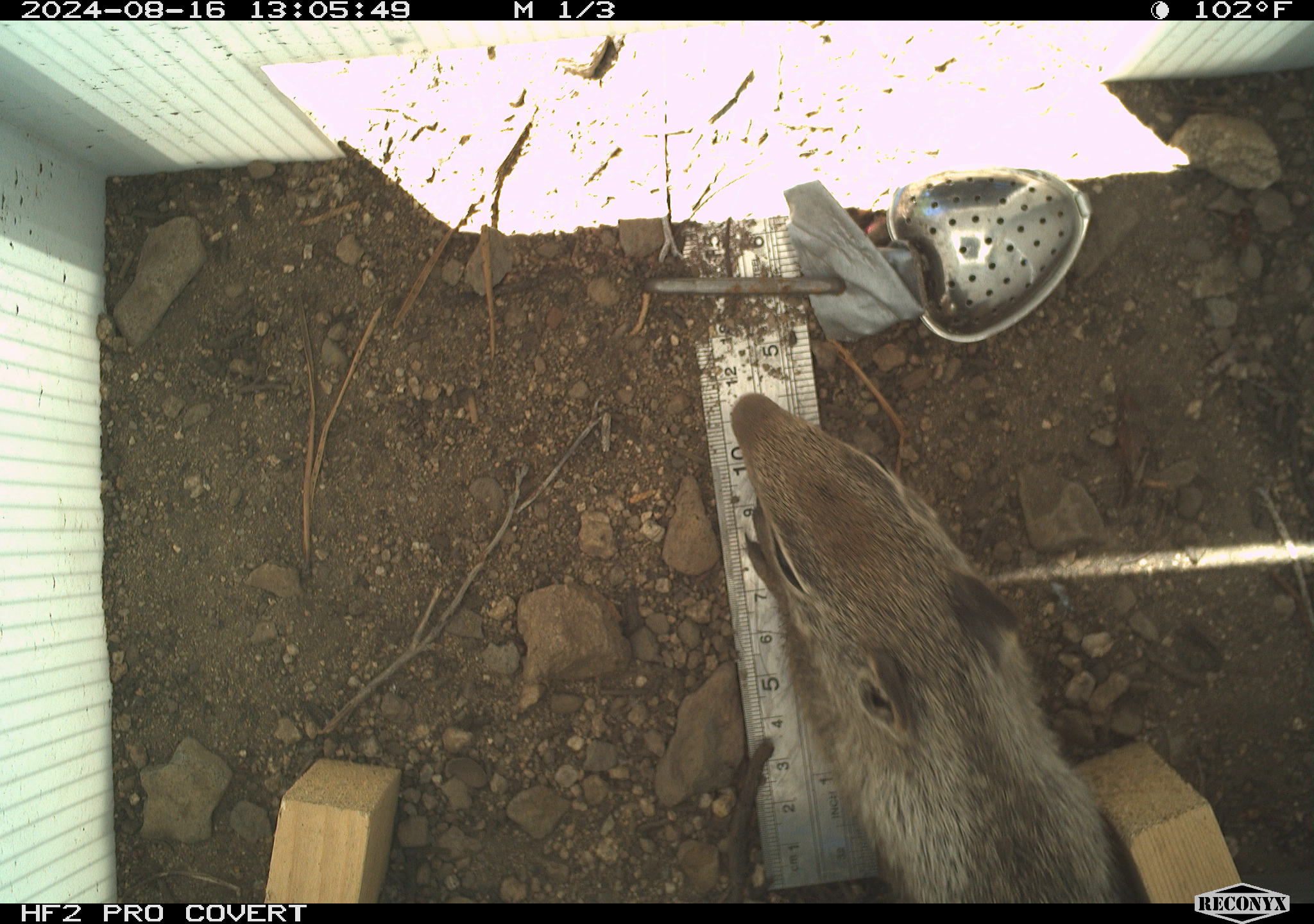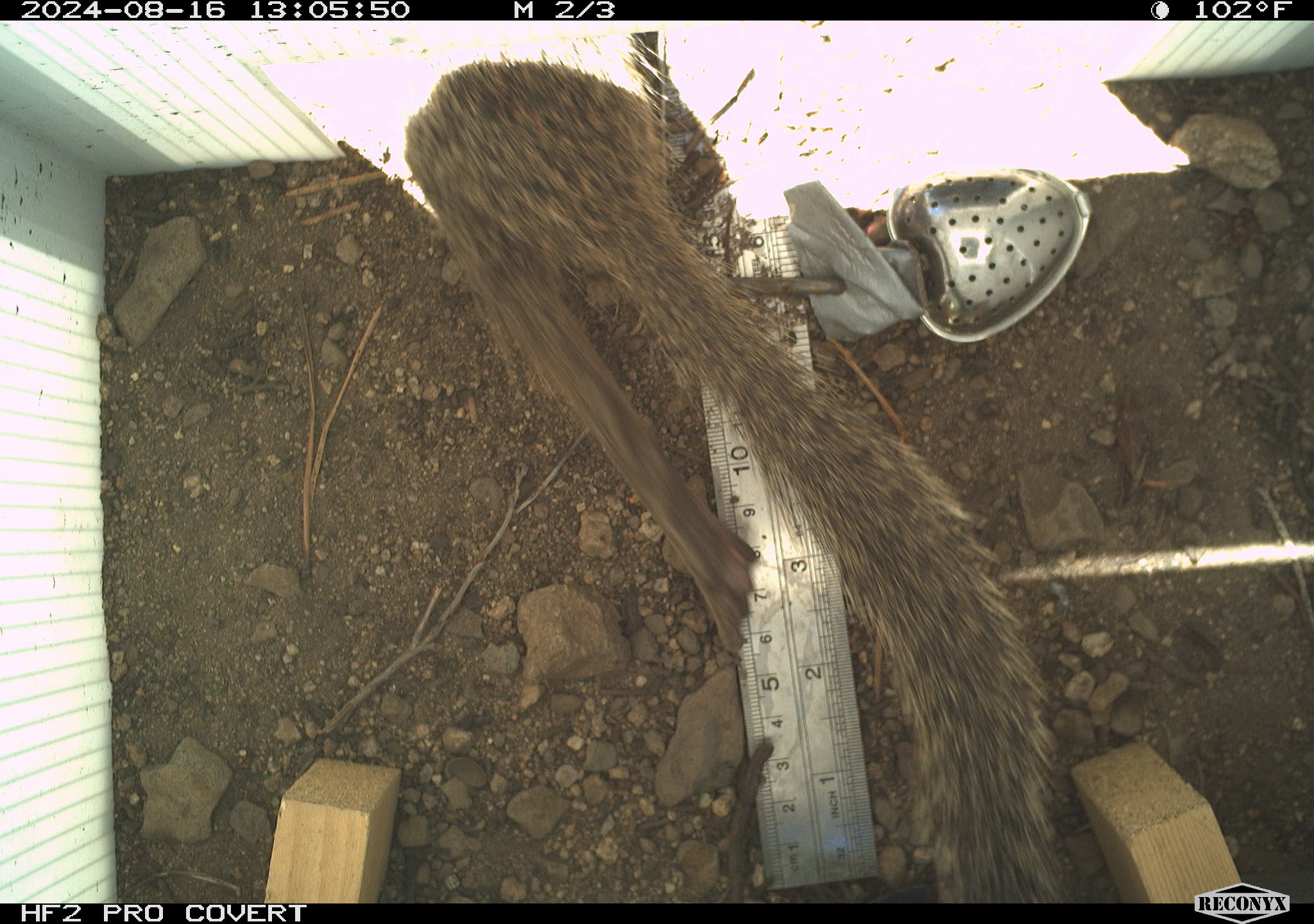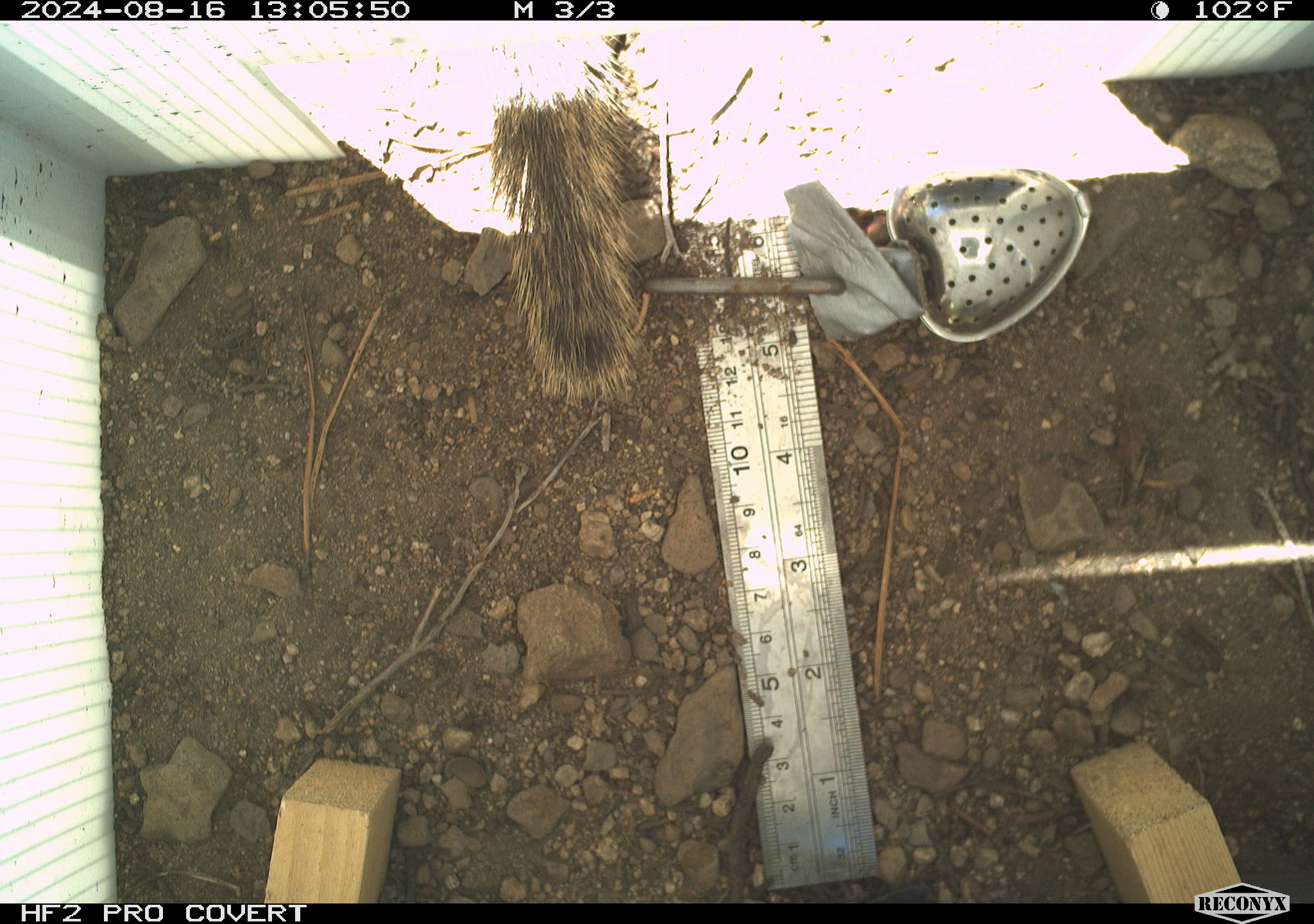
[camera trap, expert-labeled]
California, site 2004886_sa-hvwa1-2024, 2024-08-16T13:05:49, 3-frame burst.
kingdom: Animalia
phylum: Chordata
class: Mammalia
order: Rodentia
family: Sciuridae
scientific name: Sciuridae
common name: squirrels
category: sciuridae family